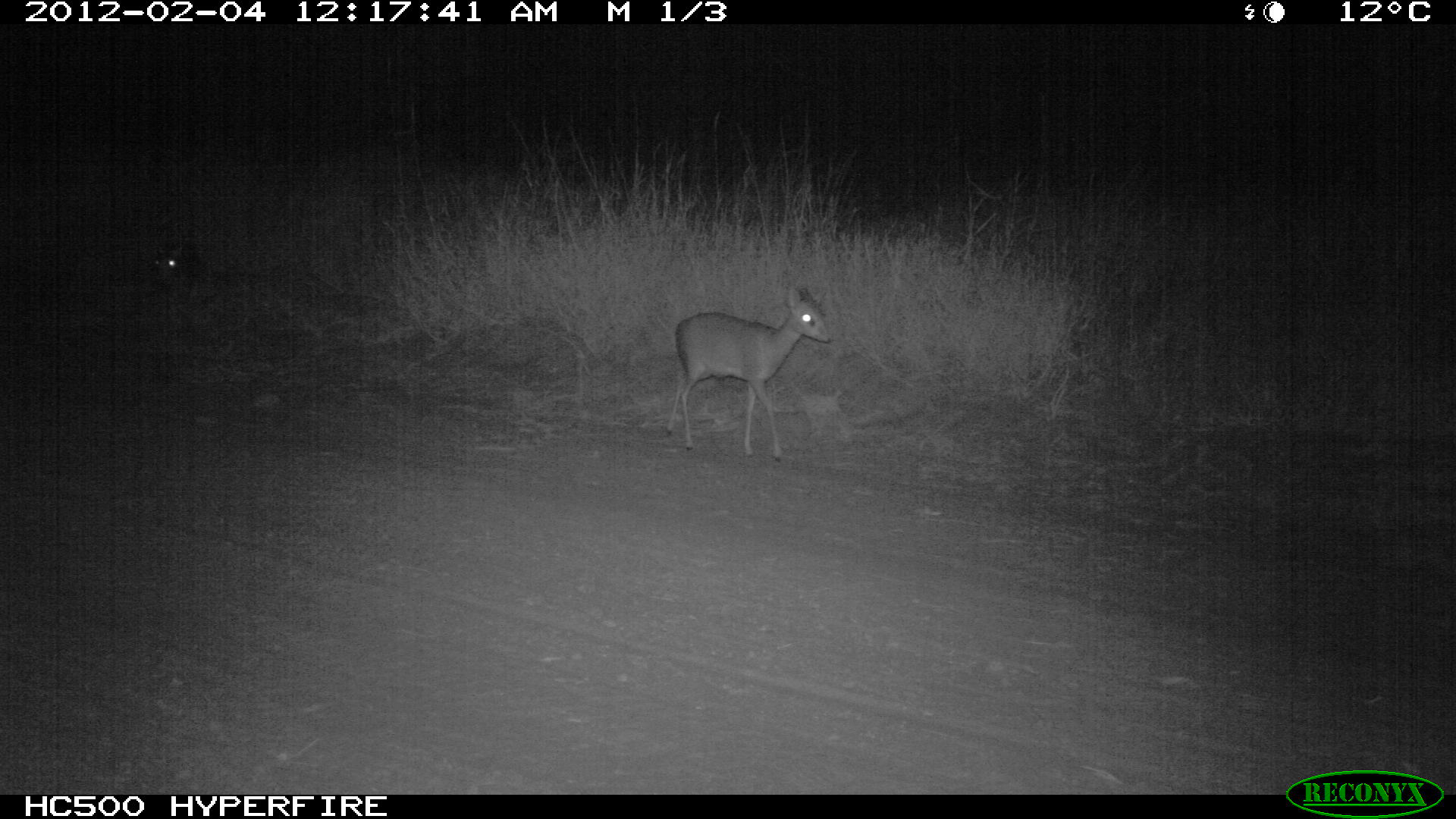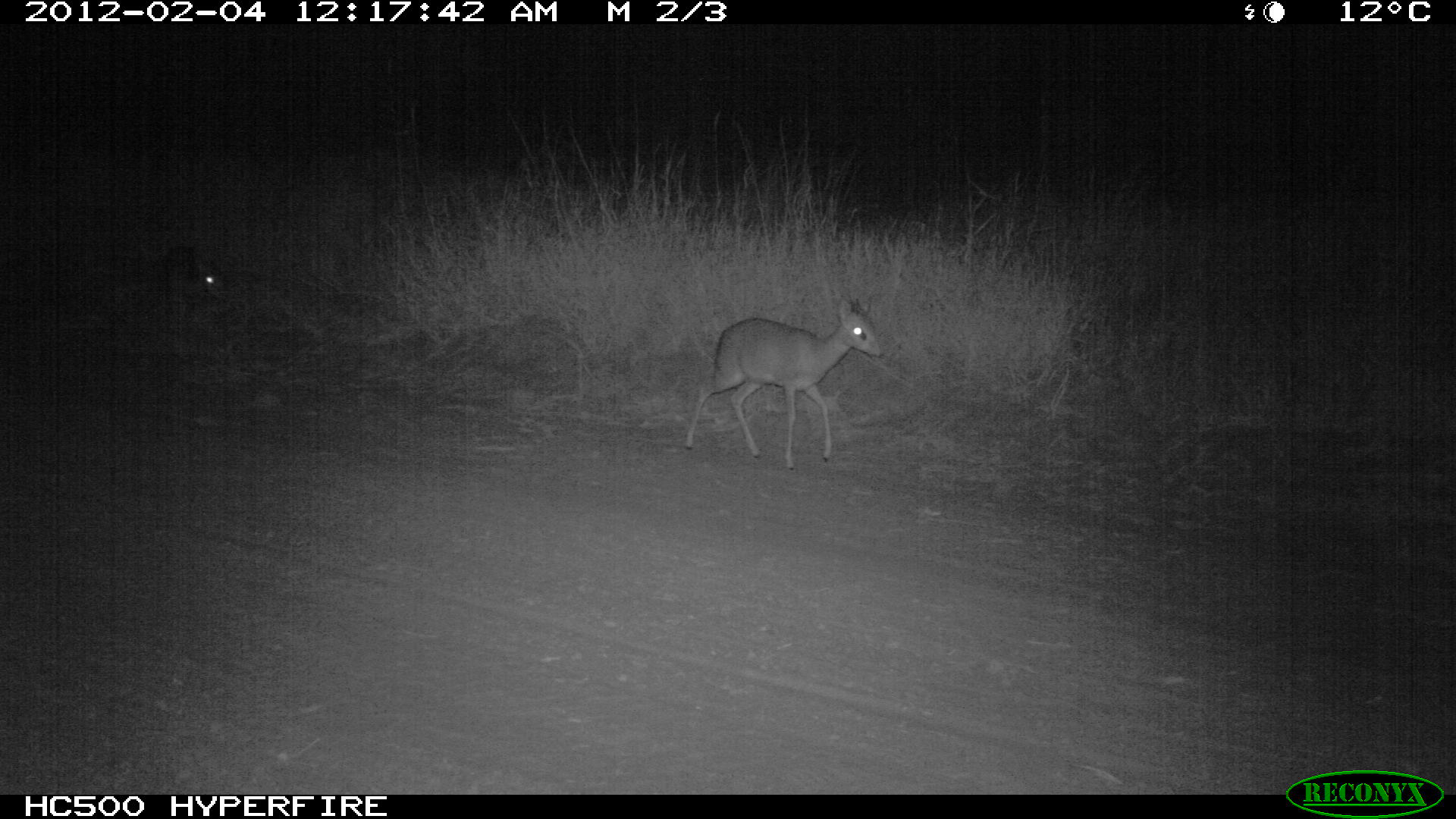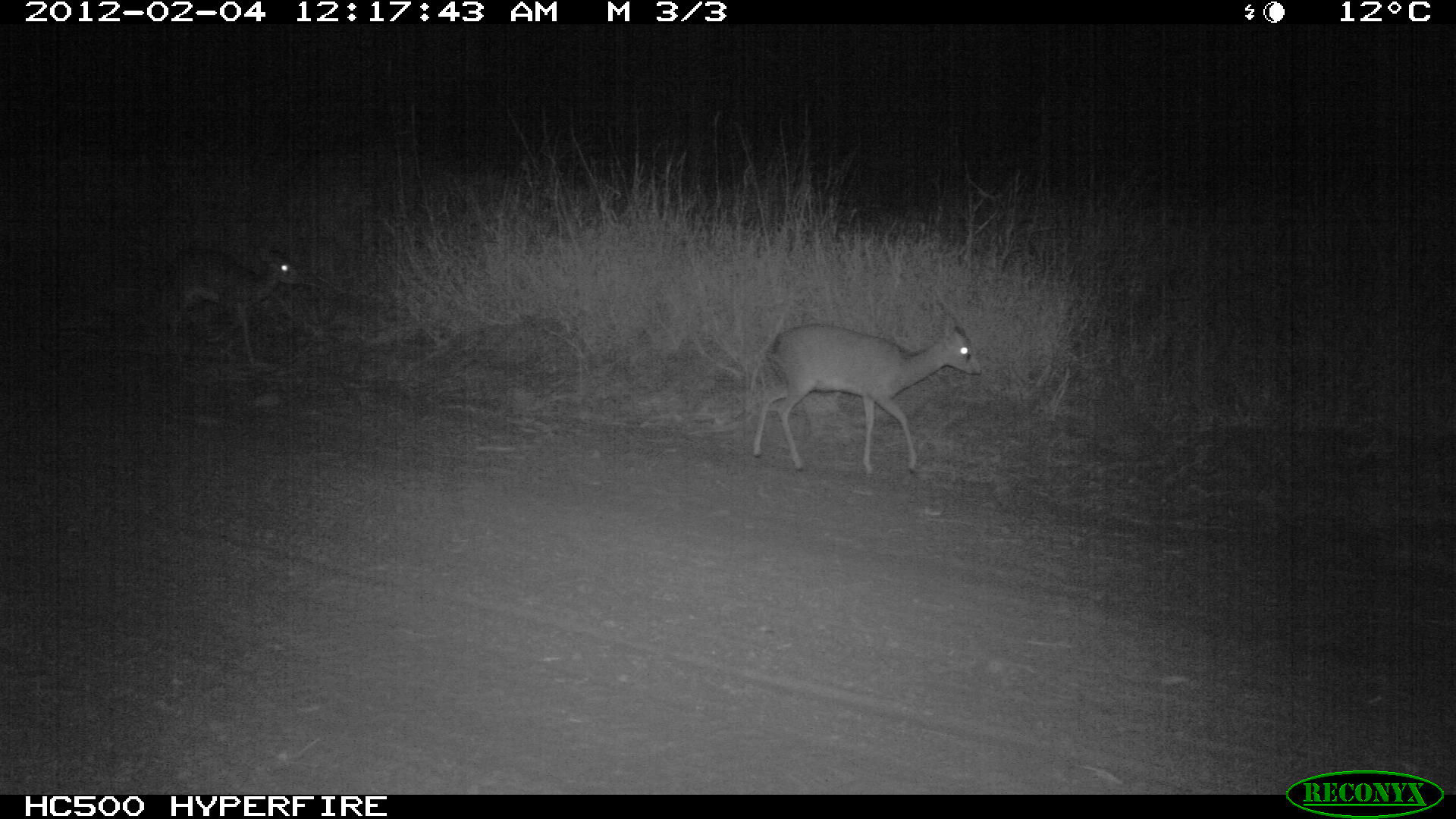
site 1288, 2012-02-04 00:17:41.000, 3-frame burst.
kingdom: Animalia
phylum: Chordata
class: Mammalia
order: Artiodactyla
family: Bovidae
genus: Madoqua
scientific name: Madoqua guentheri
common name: günther's dik-dik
Madoqua guentheri (günther's dik-dik), count 2.